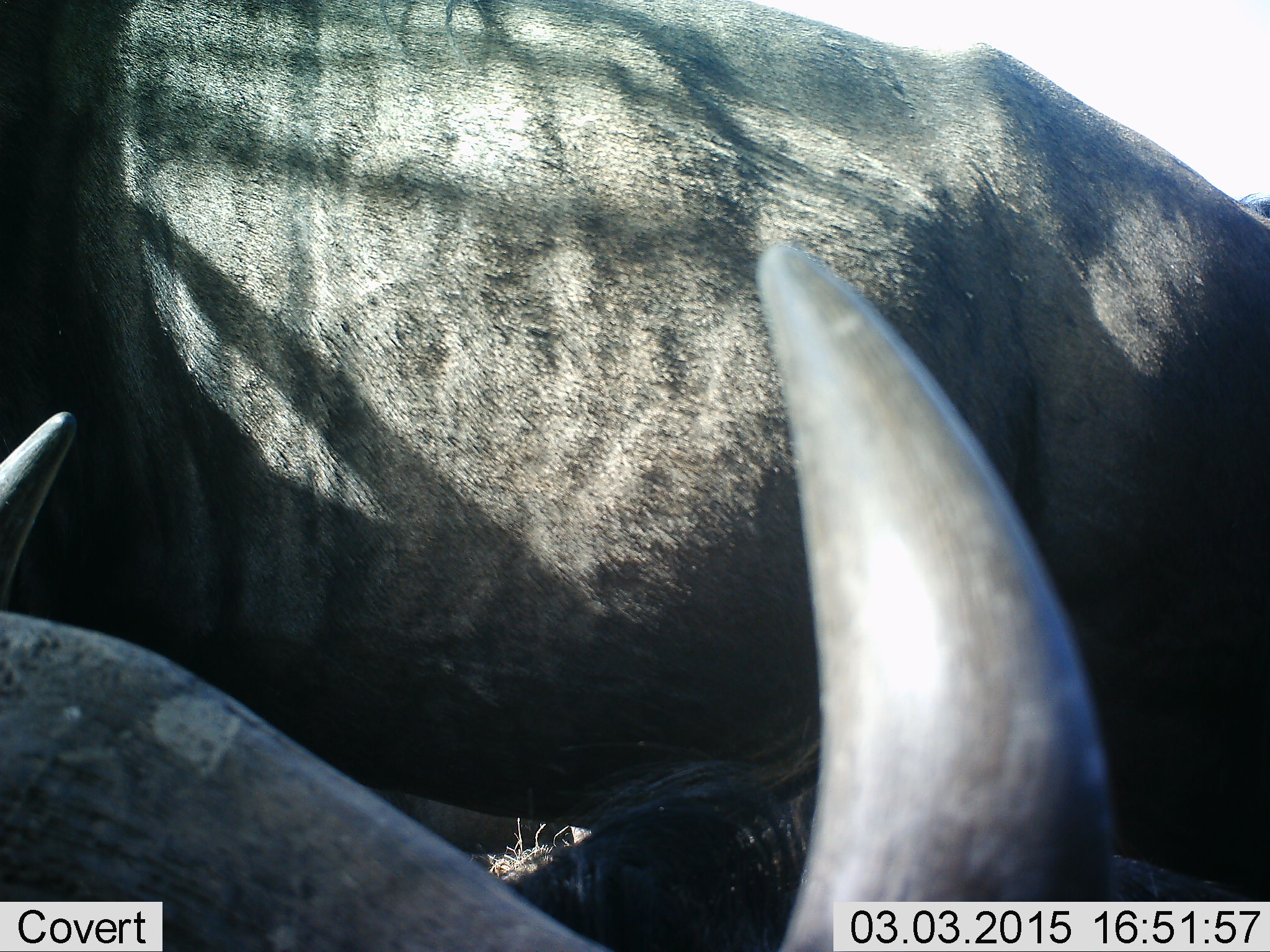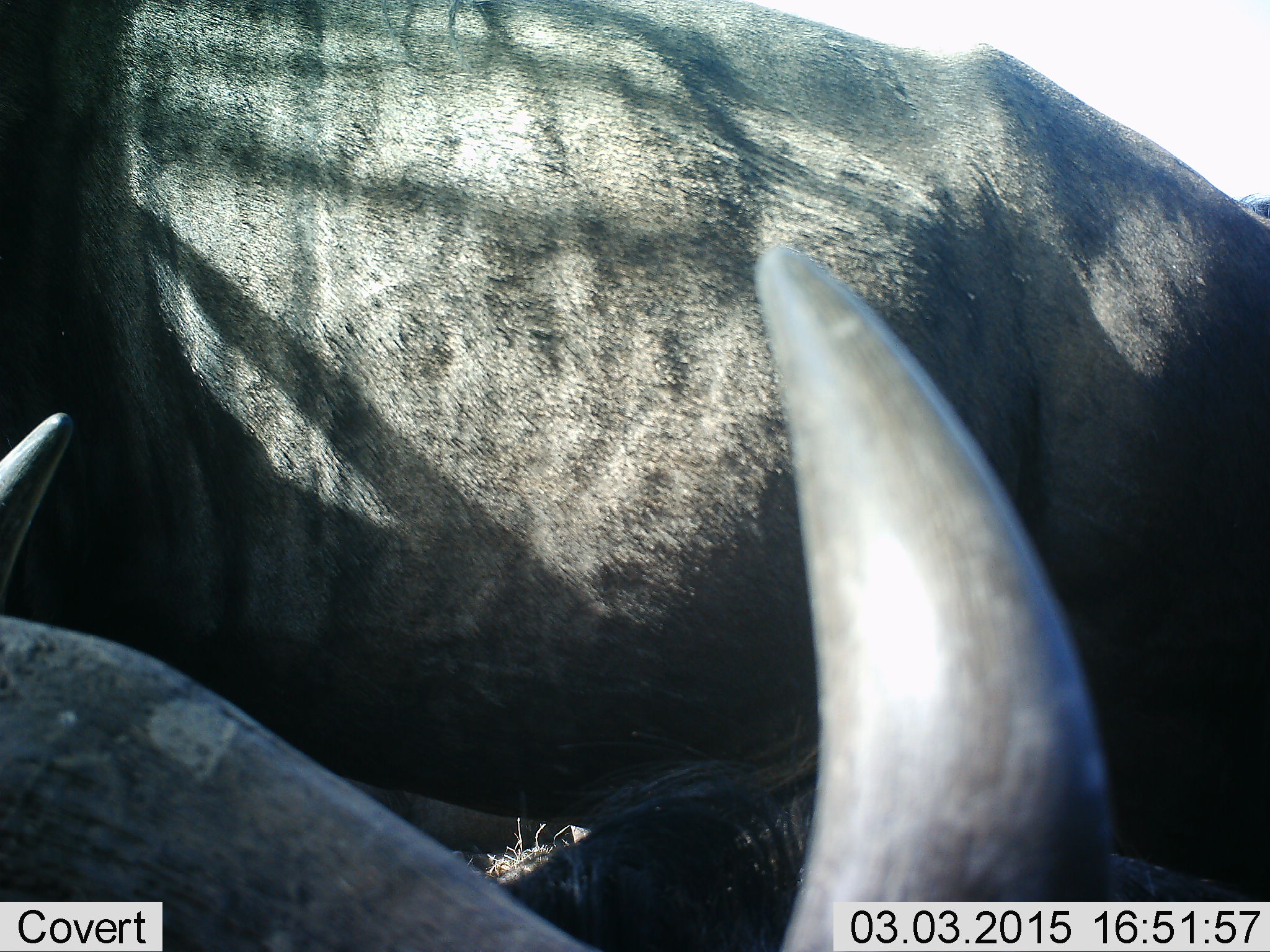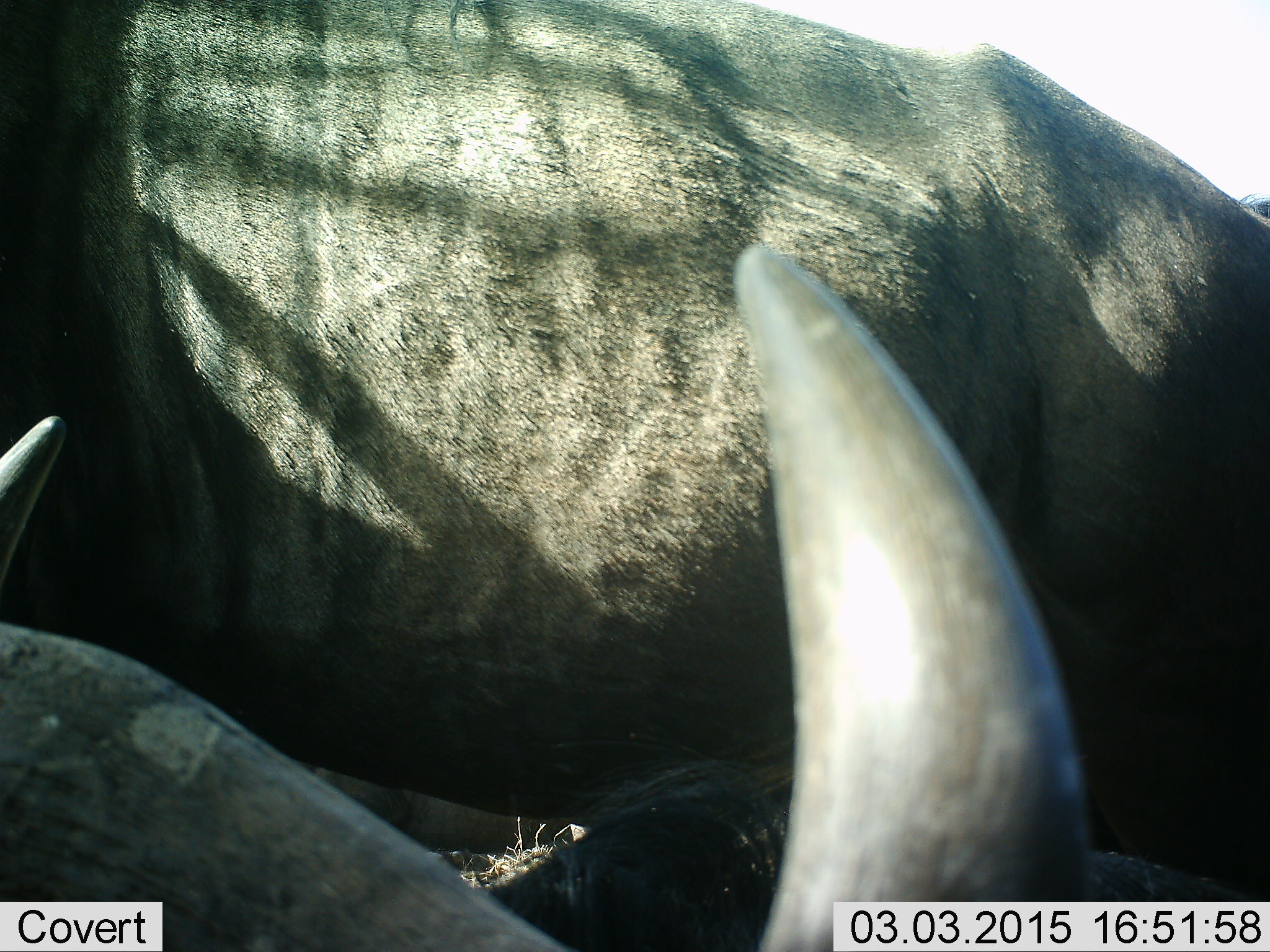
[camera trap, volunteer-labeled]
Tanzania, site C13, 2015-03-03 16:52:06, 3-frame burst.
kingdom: Animalia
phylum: Chordata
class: Mammalia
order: Artiodactyla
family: Bovidae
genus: Connochaetes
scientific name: Connochaetes taurinus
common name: blue wildebeest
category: wildebeest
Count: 2.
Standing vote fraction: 90%.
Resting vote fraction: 50%.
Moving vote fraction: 10%.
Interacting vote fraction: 0%.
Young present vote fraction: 0%.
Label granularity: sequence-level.